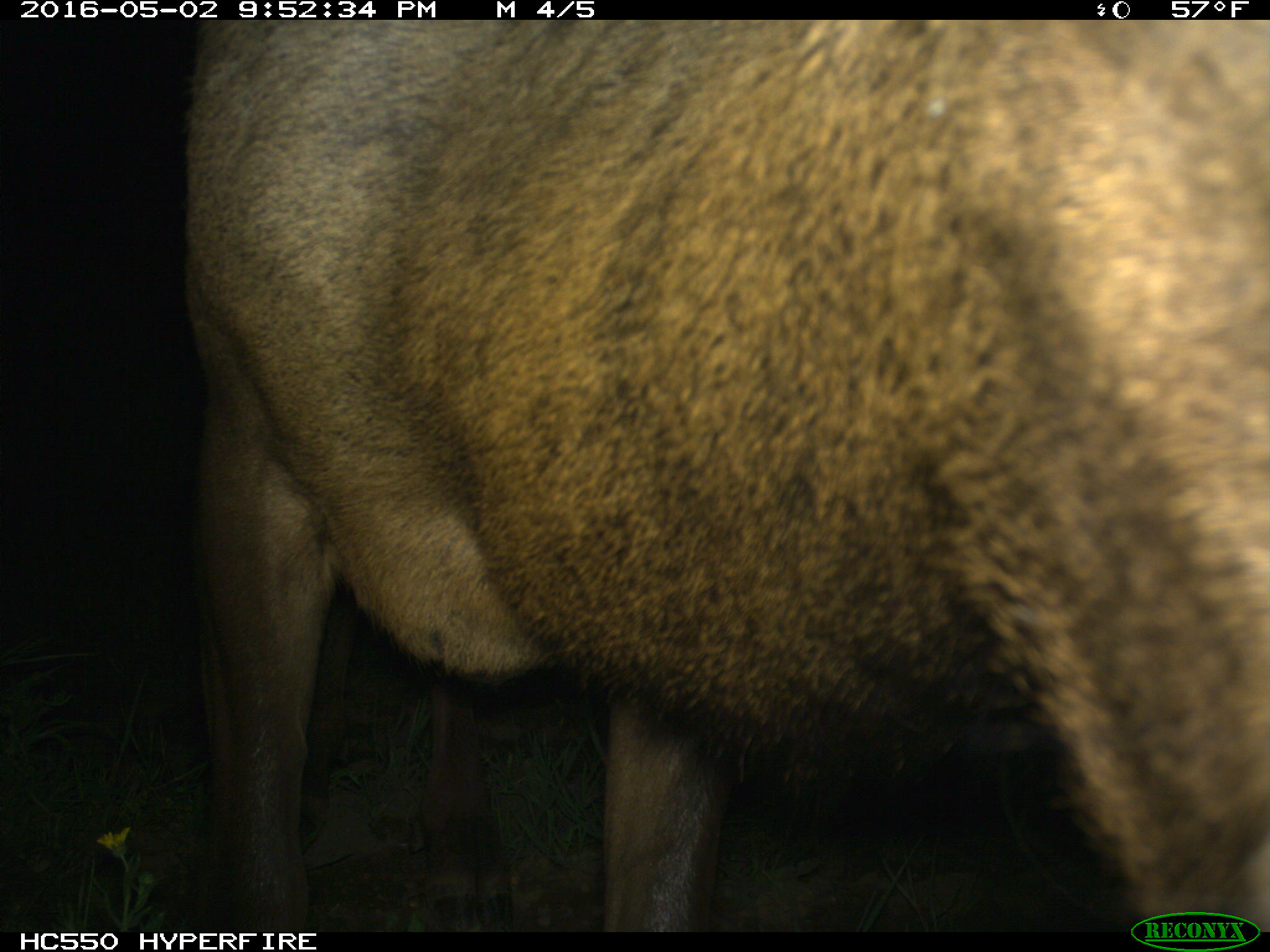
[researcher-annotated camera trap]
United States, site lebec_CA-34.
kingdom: Animalia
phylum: Chordata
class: Mammalia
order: Artiodactyla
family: Cervidae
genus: Cervus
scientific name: Cervus canadensis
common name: elk